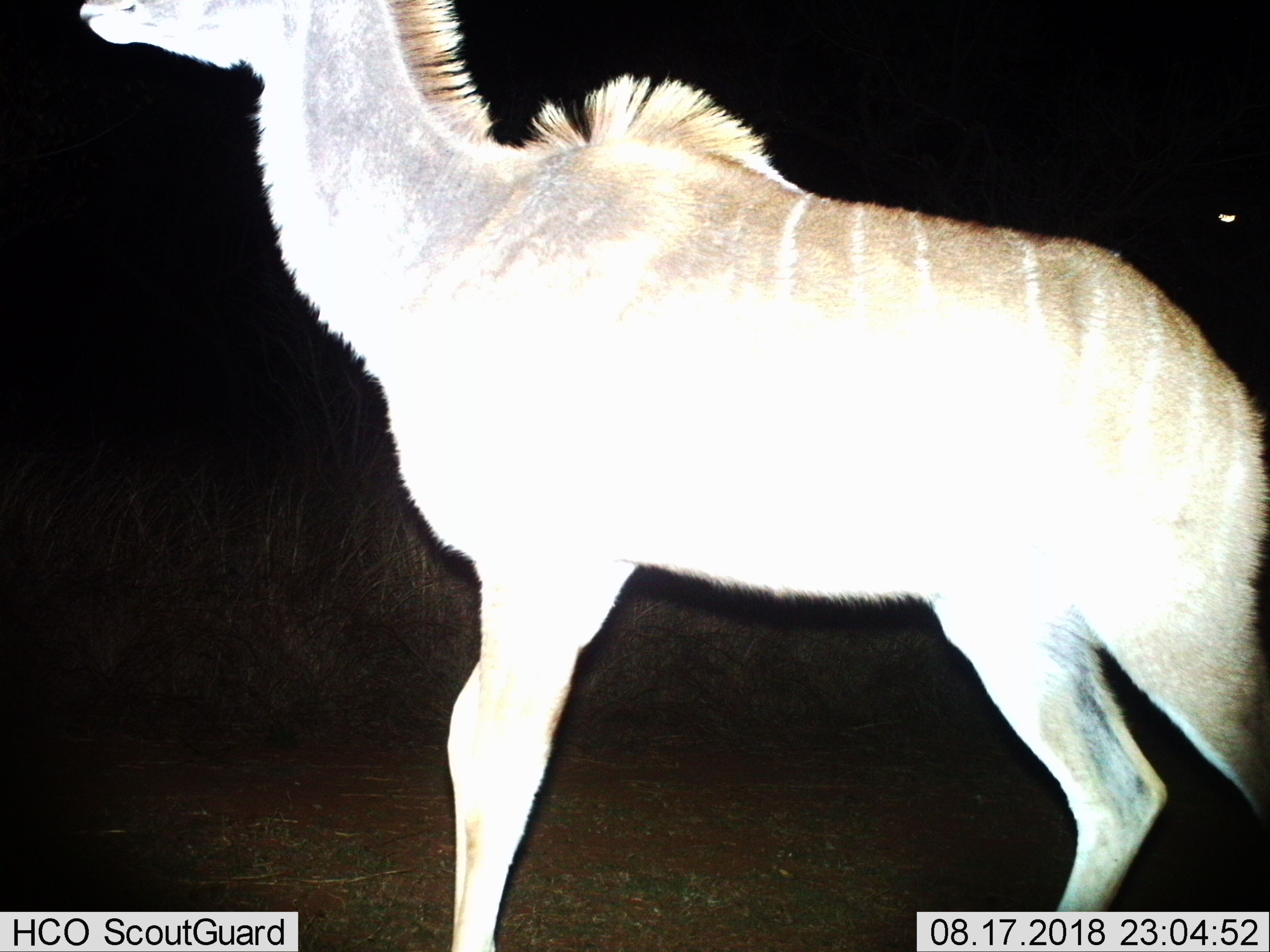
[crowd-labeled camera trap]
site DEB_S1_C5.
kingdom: Animalia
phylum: Chordata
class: Mammalia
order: Artiodactyla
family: Bovidae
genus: Tragelaphus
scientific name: Tragelaphus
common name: kudu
Kudu (Tragelaphus), count 1. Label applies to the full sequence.